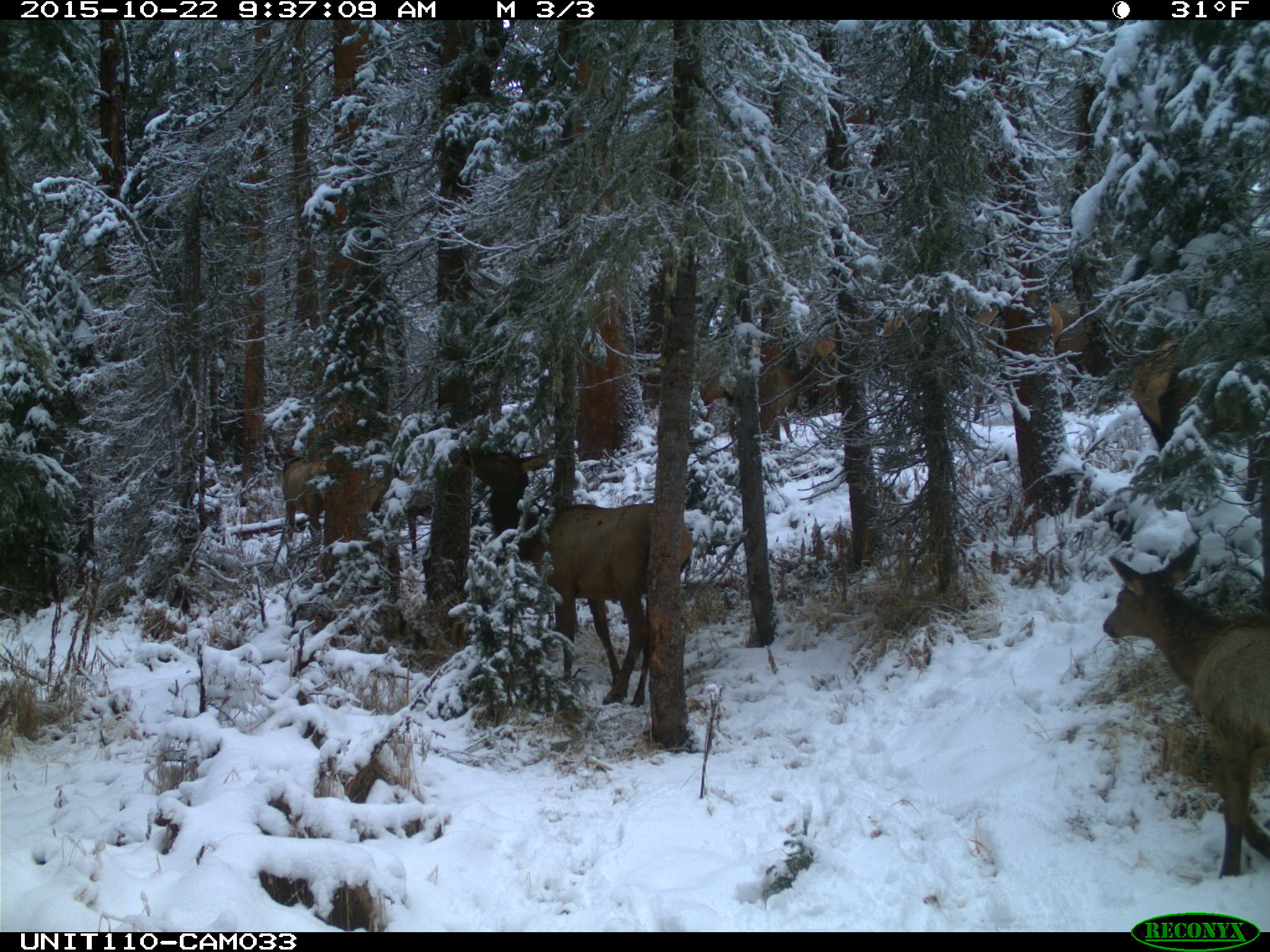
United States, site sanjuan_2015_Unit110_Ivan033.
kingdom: Animalia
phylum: Chordata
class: Mammalia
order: Artiodactyla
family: Cervidae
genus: Cervus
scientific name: Cervus elaphus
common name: red deer